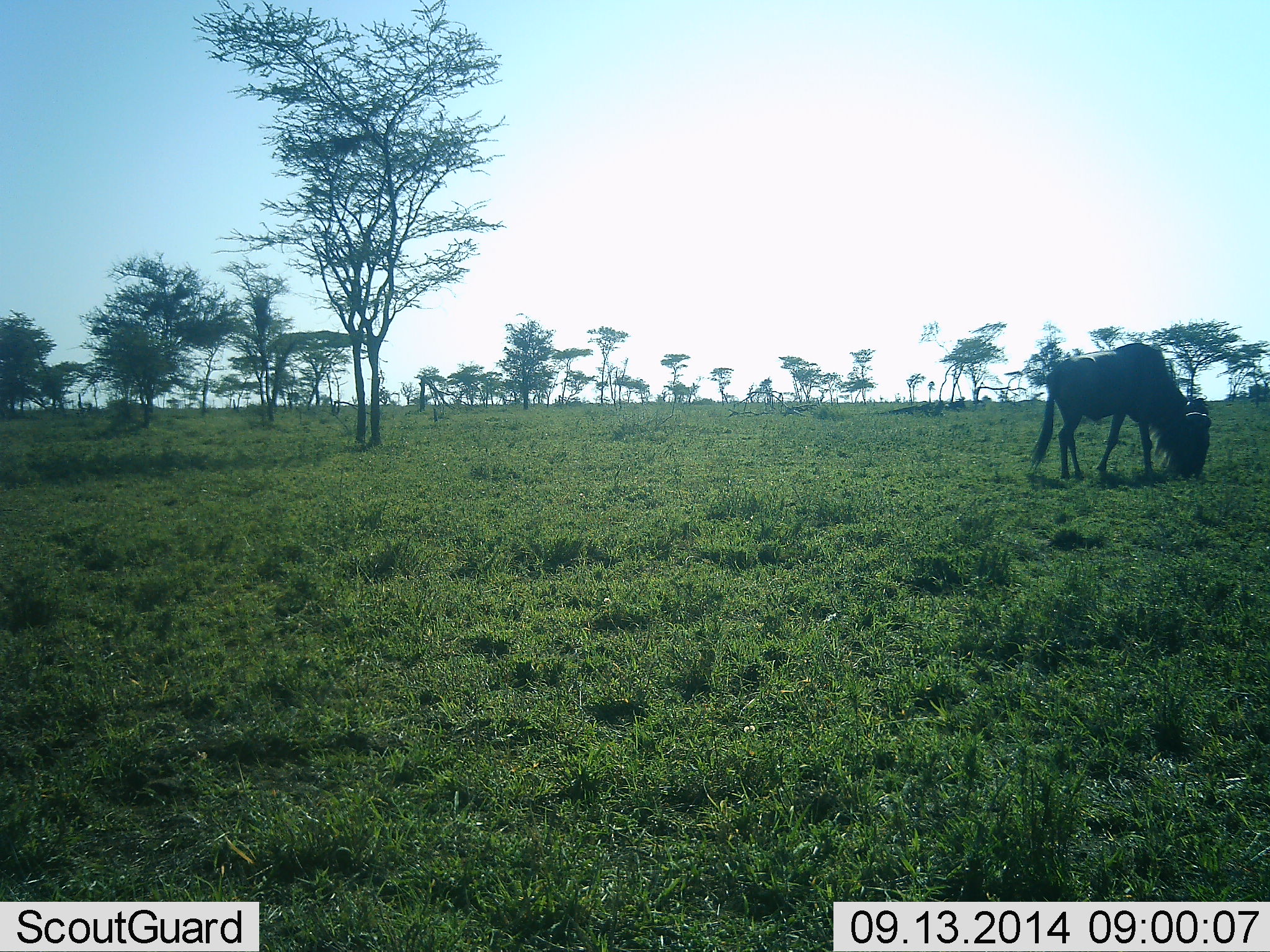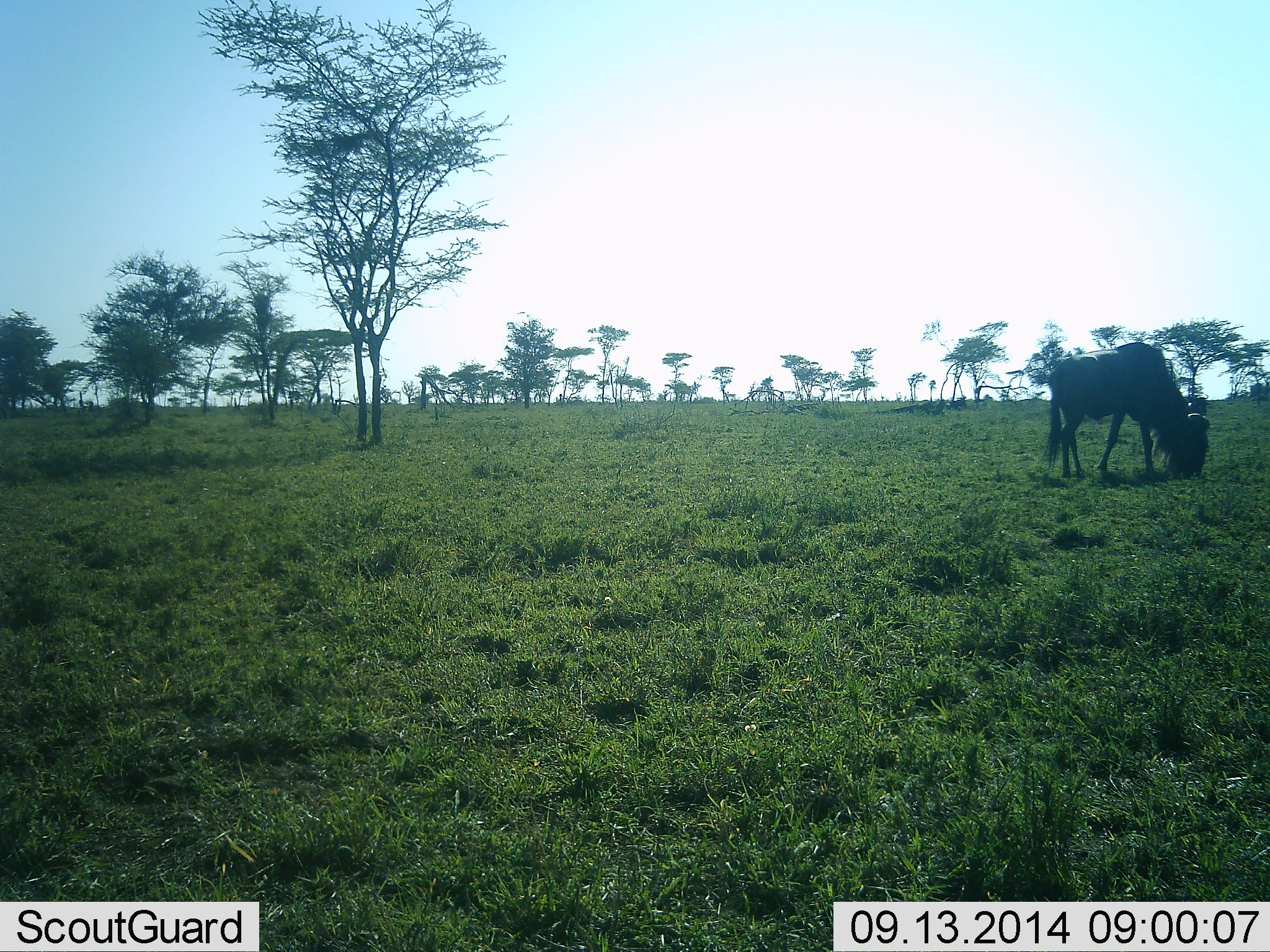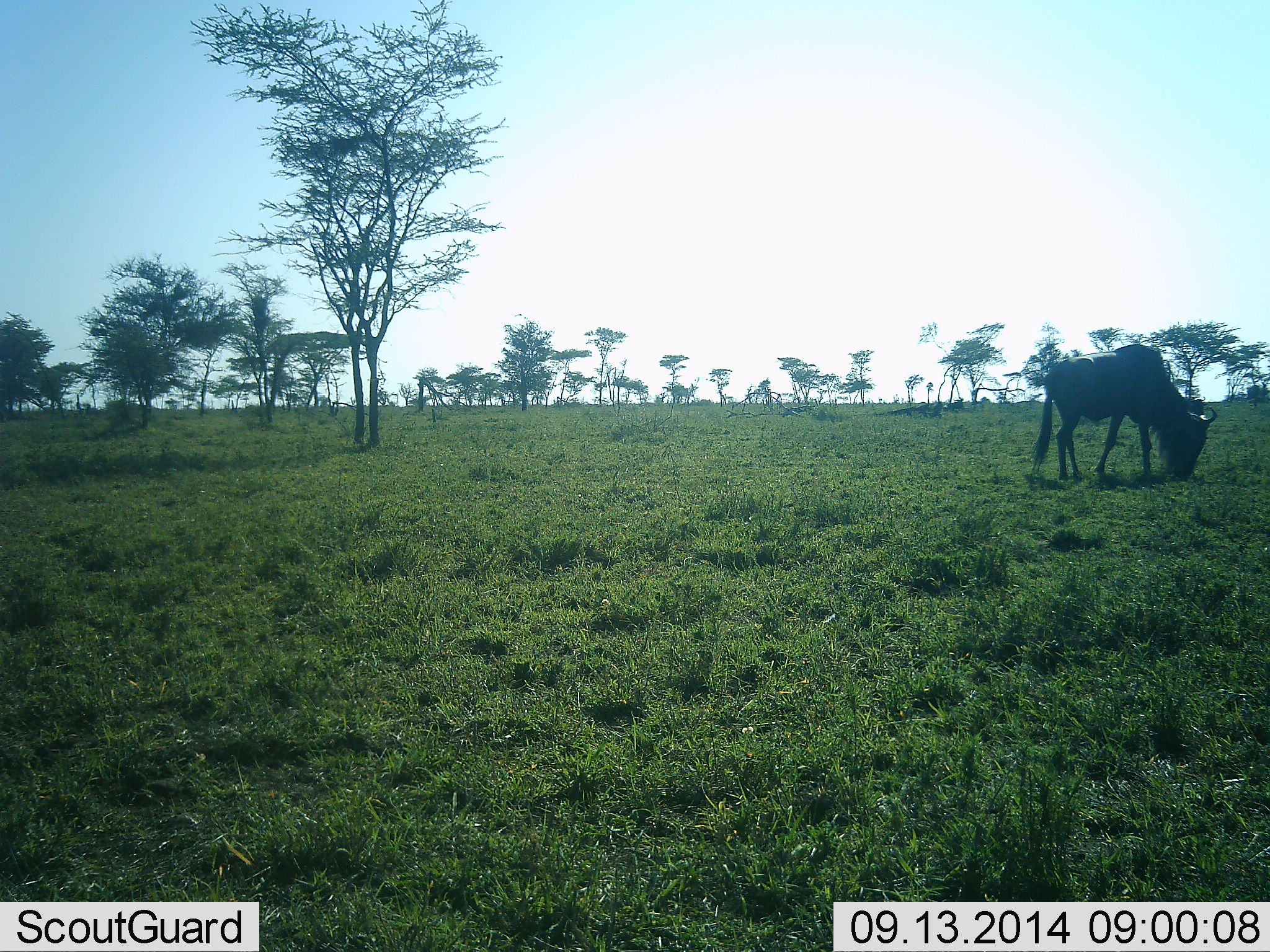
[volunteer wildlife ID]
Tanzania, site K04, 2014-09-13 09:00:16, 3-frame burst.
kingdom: Animalia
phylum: Chordata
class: Mammalia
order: Artiodactyla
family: Bovidae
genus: Connochaetes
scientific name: Connochaetes taurinus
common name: blue wildebeest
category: wildebeest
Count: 1.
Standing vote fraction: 10%.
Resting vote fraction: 0%.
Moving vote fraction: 0%.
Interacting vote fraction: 0%.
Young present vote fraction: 0%.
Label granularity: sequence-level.